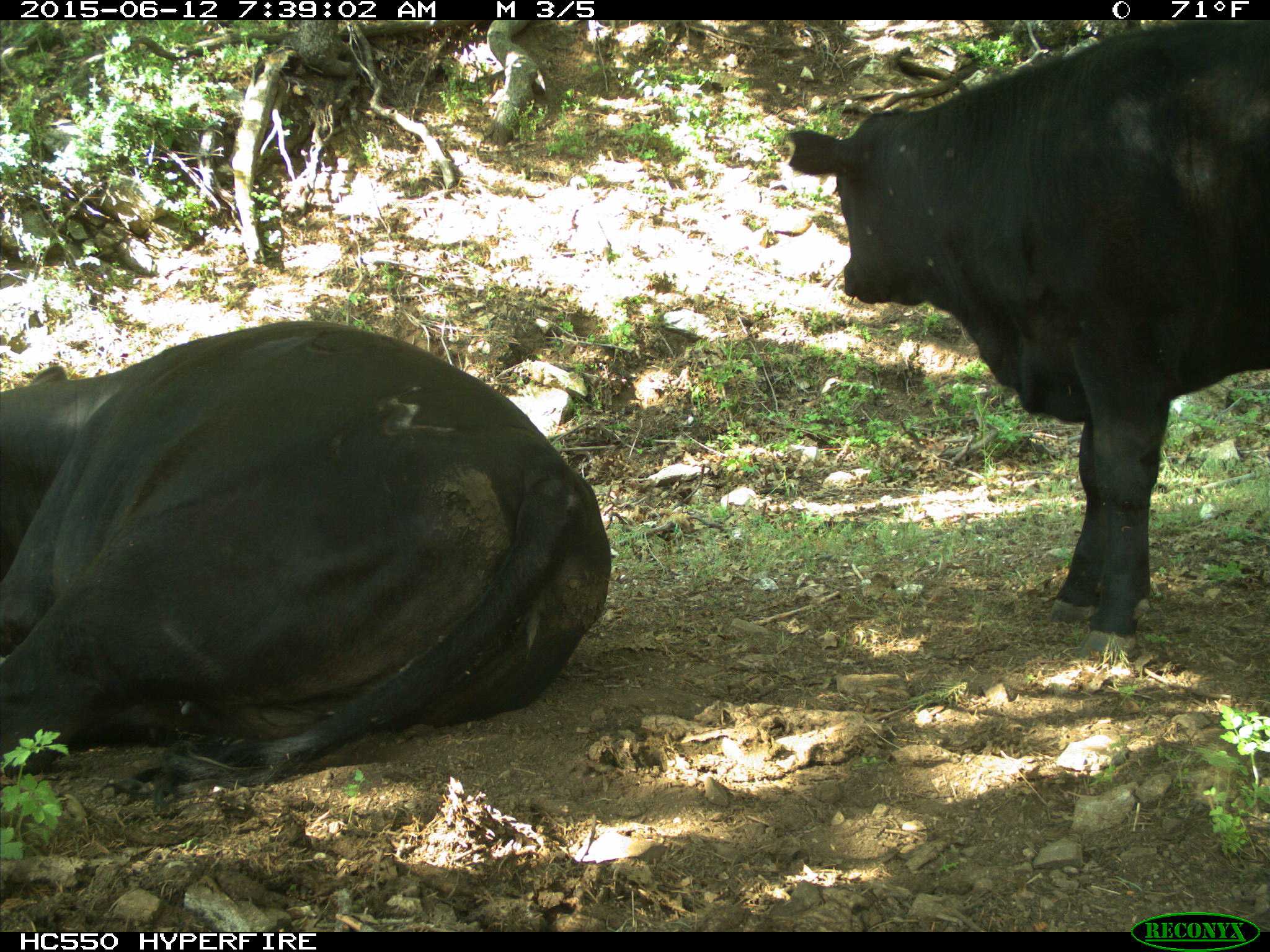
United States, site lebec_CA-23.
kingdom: Animalia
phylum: Chordata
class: Mammalia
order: Artiodactyla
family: Bovidae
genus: Bos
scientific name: Bos taurus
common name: domestic cow